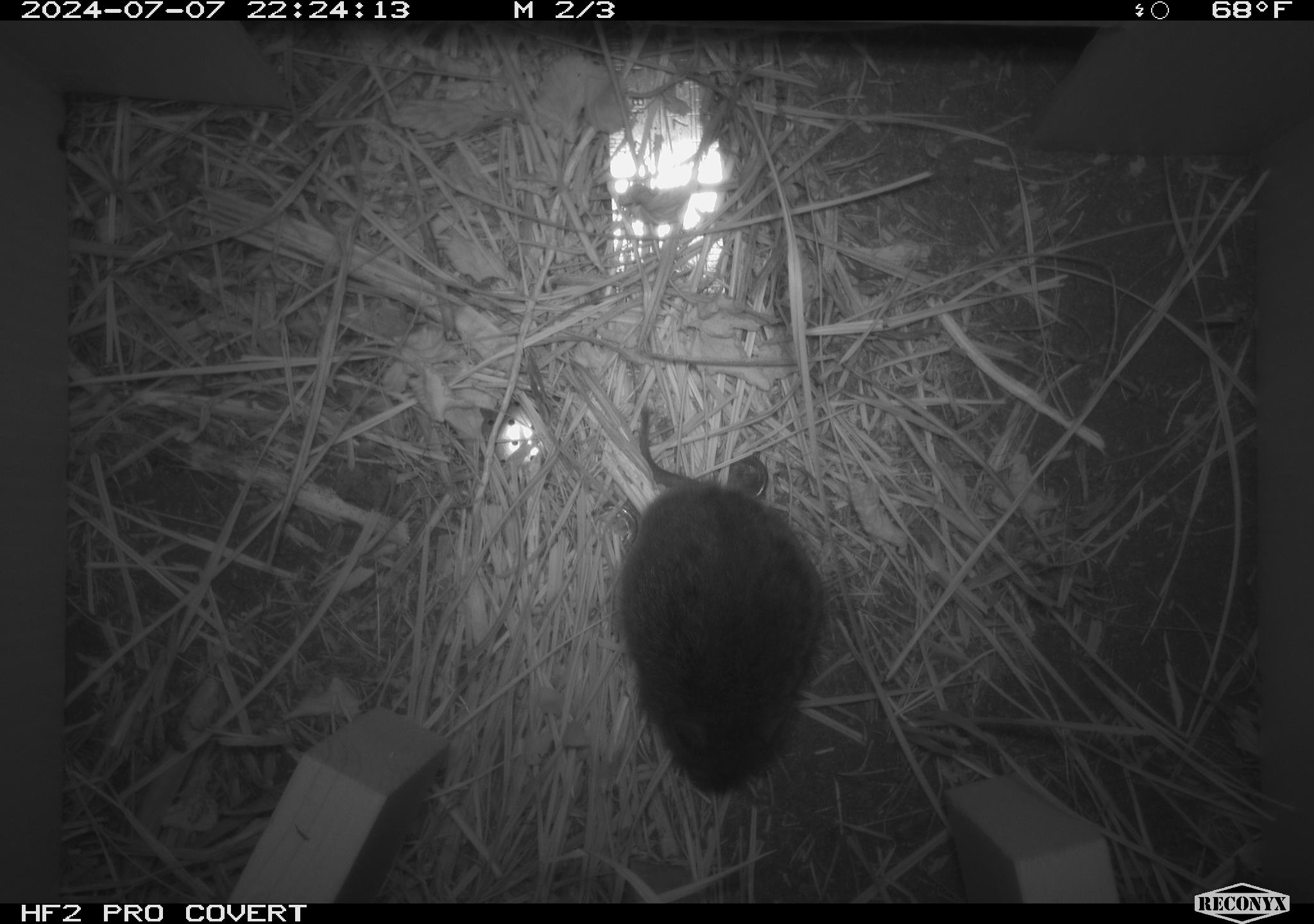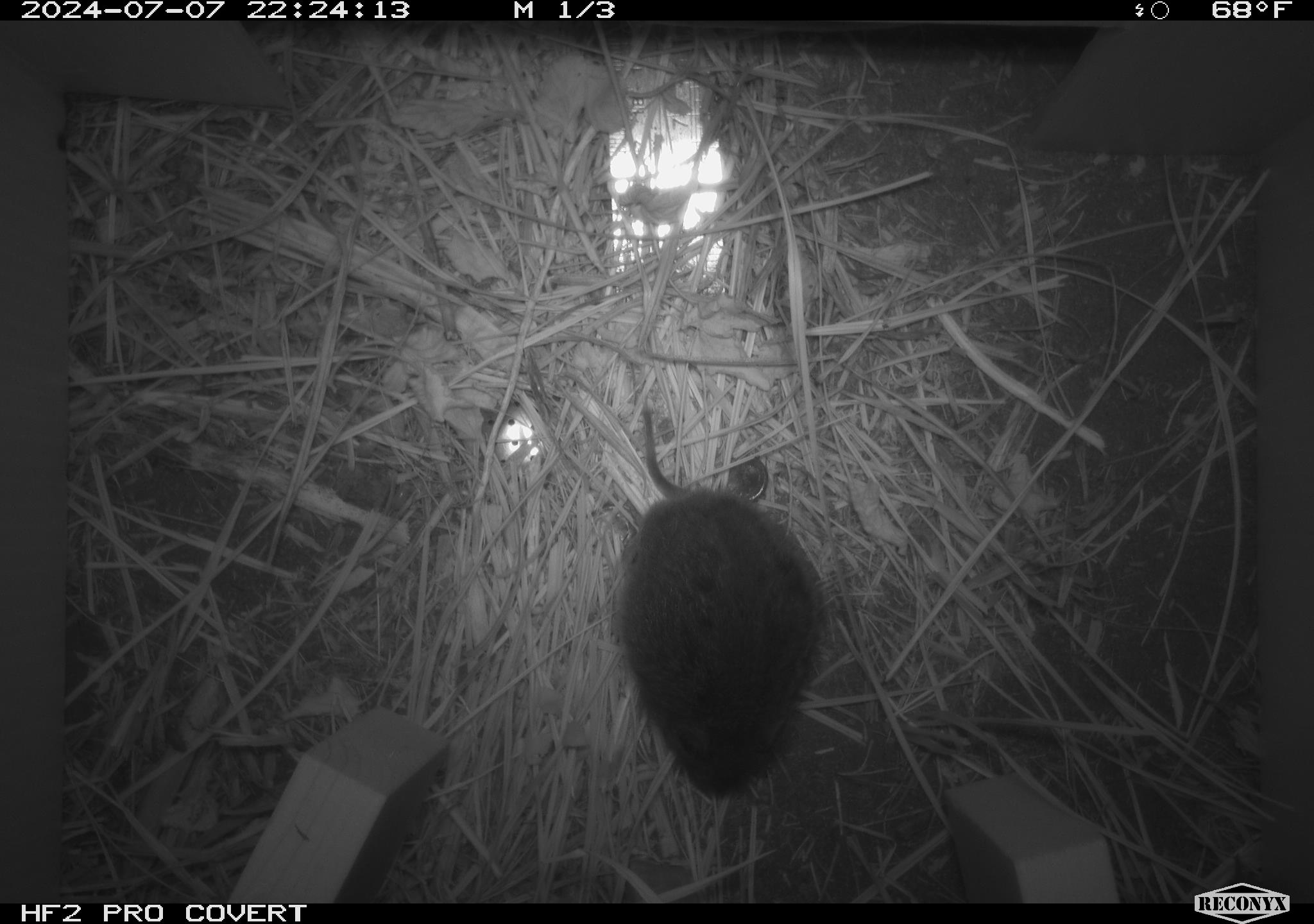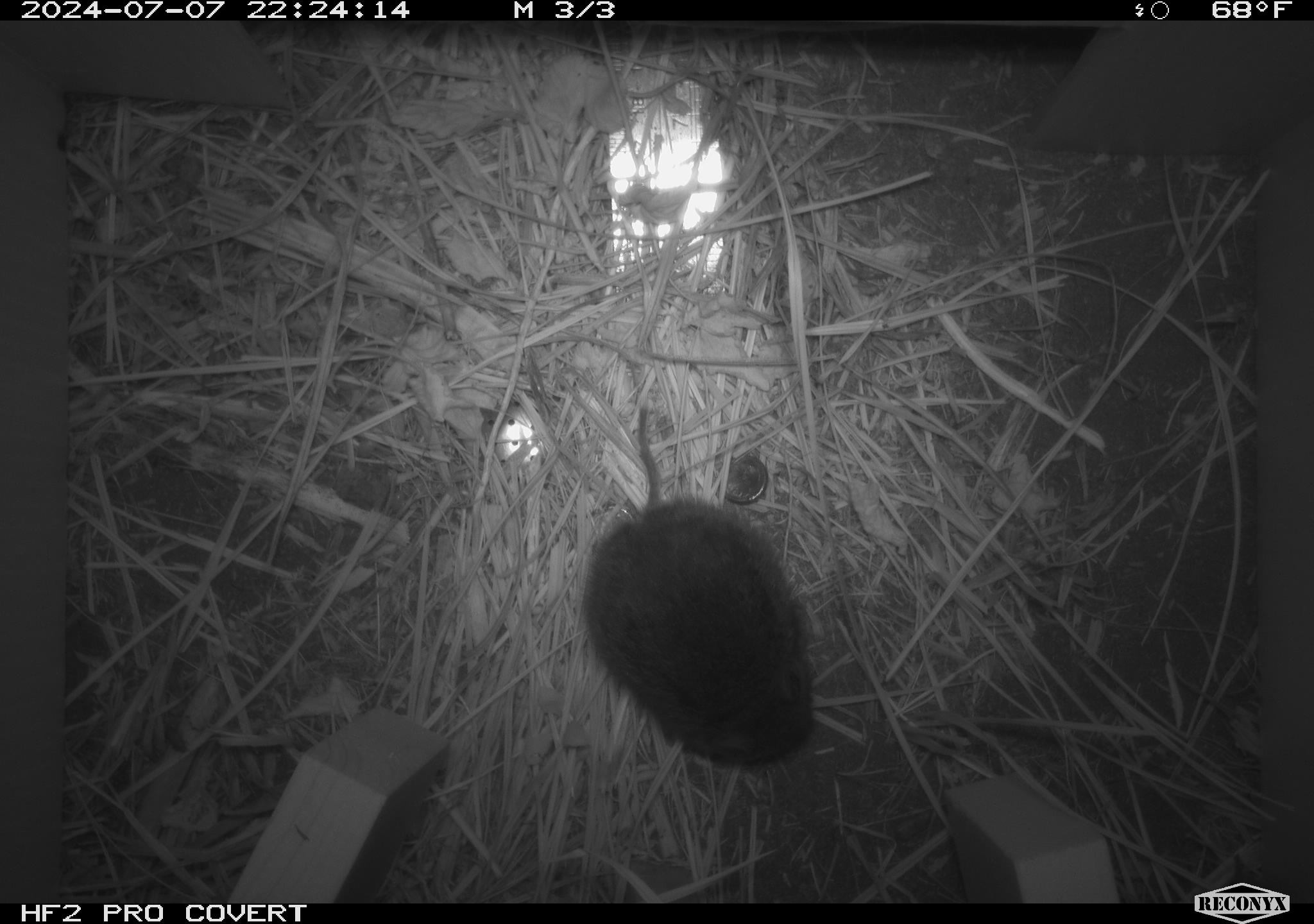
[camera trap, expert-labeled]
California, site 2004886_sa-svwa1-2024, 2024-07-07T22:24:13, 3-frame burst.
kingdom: Animalia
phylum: Chordata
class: Mammalia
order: Rodentia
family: Cricetidae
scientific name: Arvicolinae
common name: voles, lemmings, and muskrats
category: arvicolinae subfamily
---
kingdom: Animalia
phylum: Arthropoda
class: Malacostraca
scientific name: Malacostraca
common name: amphipods, crabs, isopods, krill, lobsters and shrimps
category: malacostracan